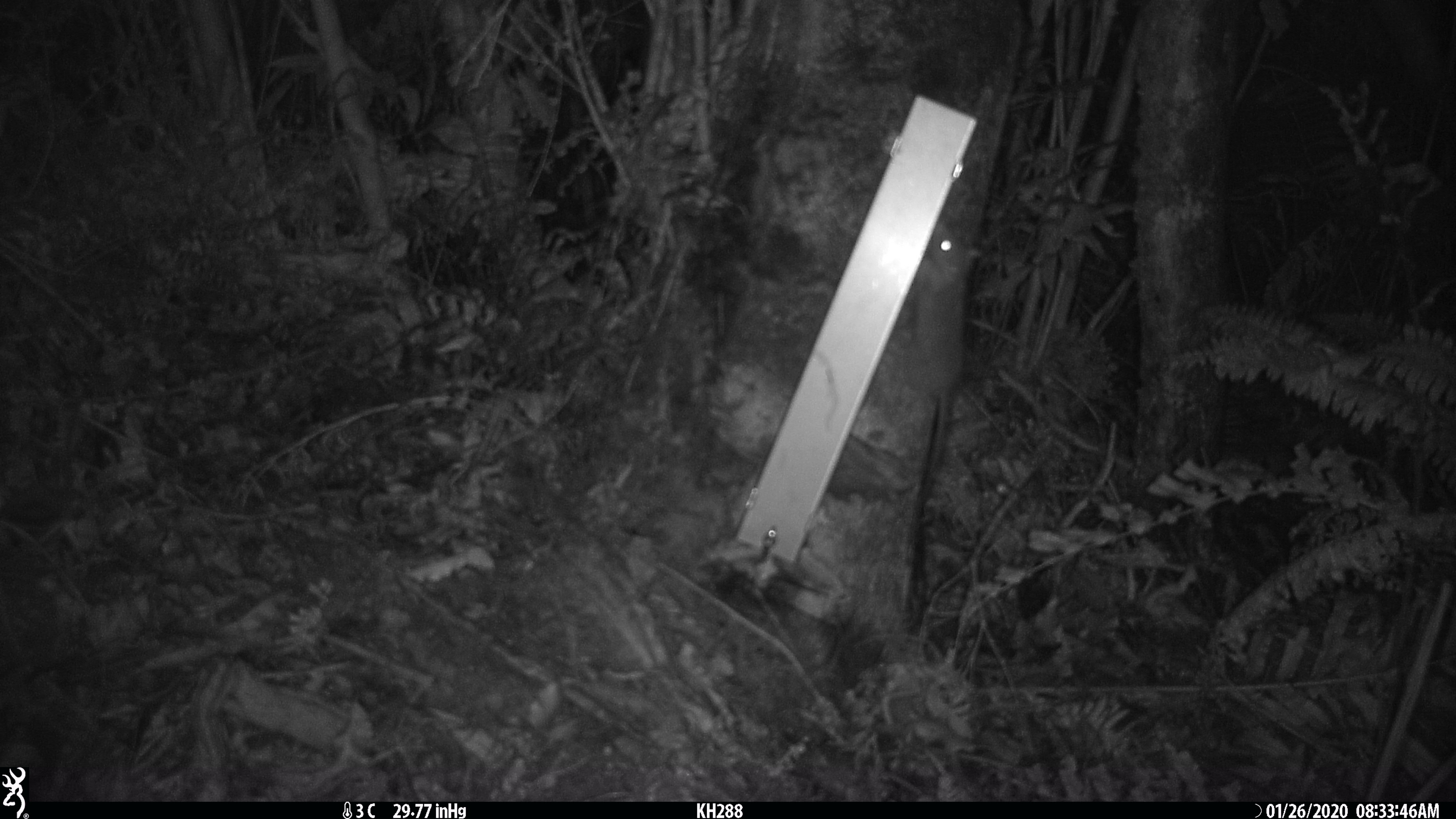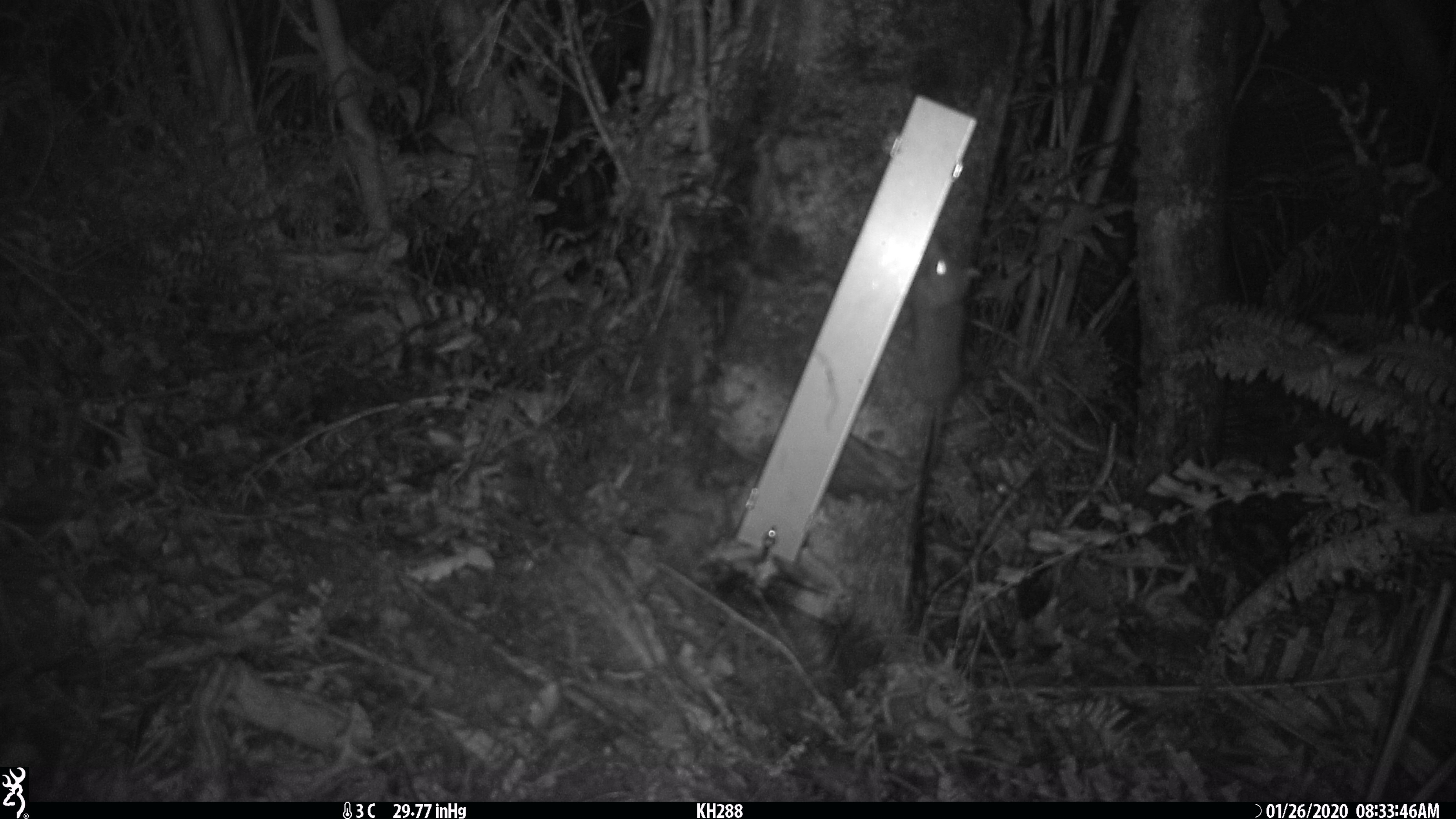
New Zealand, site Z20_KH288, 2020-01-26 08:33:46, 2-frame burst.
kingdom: Animalia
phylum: Chordata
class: Mammalia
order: Rodentia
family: Muridae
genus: Rattus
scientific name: Rattus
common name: rat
Rat (Rattus).